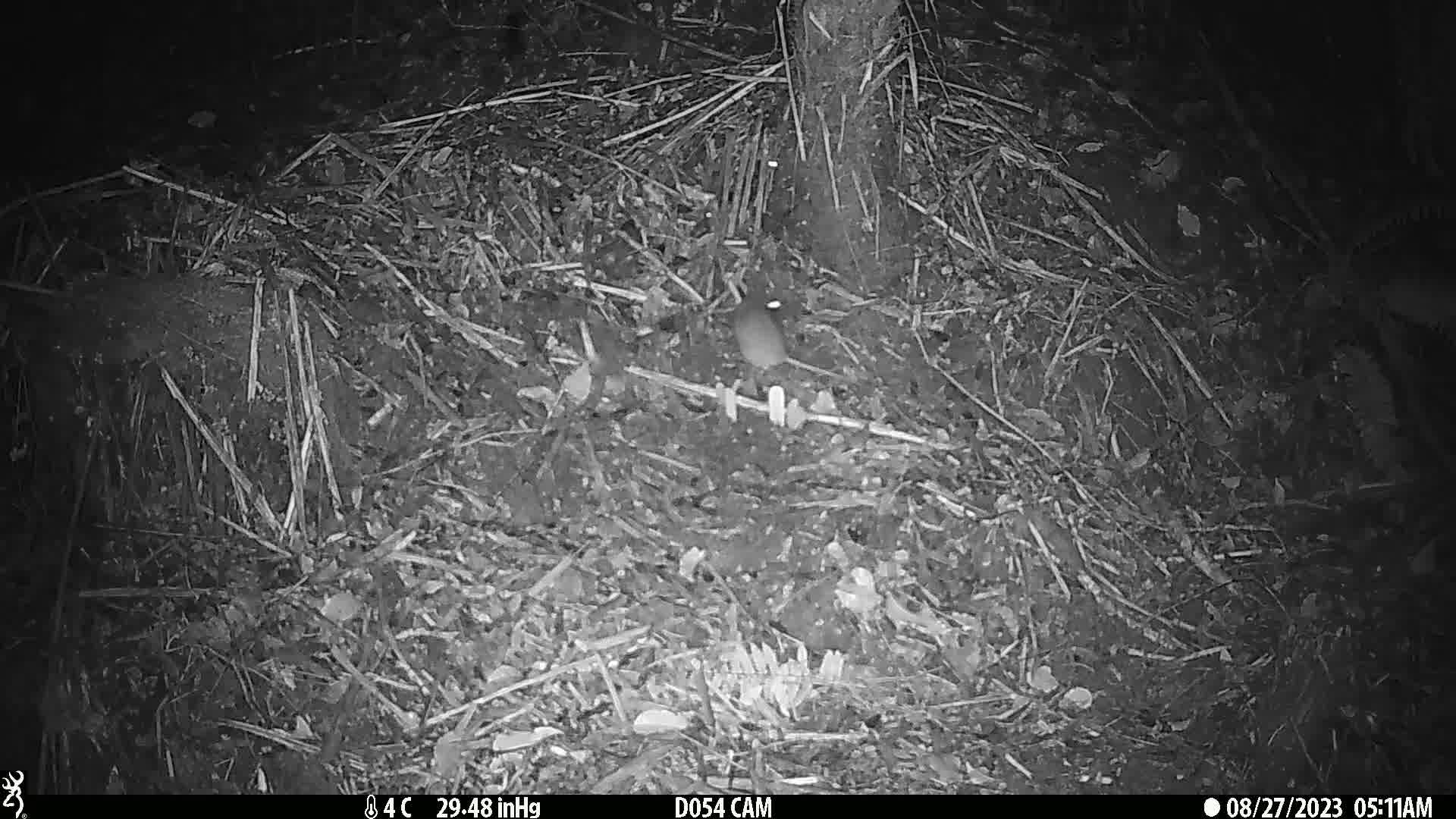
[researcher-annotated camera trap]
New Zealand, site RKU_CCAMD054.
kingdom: Animalia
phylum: Chordata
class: Mammalia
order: Rodentia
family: Muridae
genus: Rattus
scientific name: Rattus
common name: rat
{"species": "rat (Rattus)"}